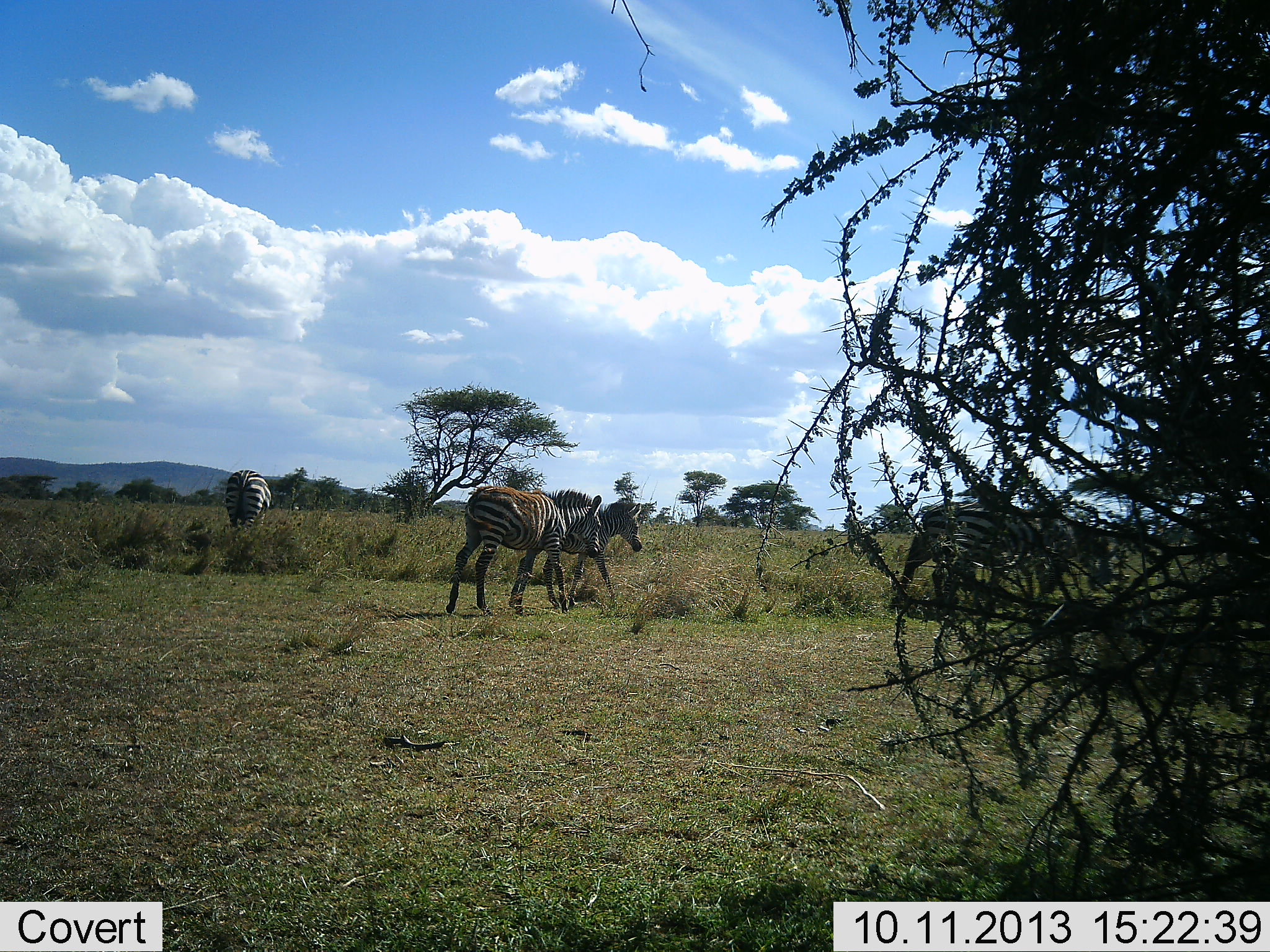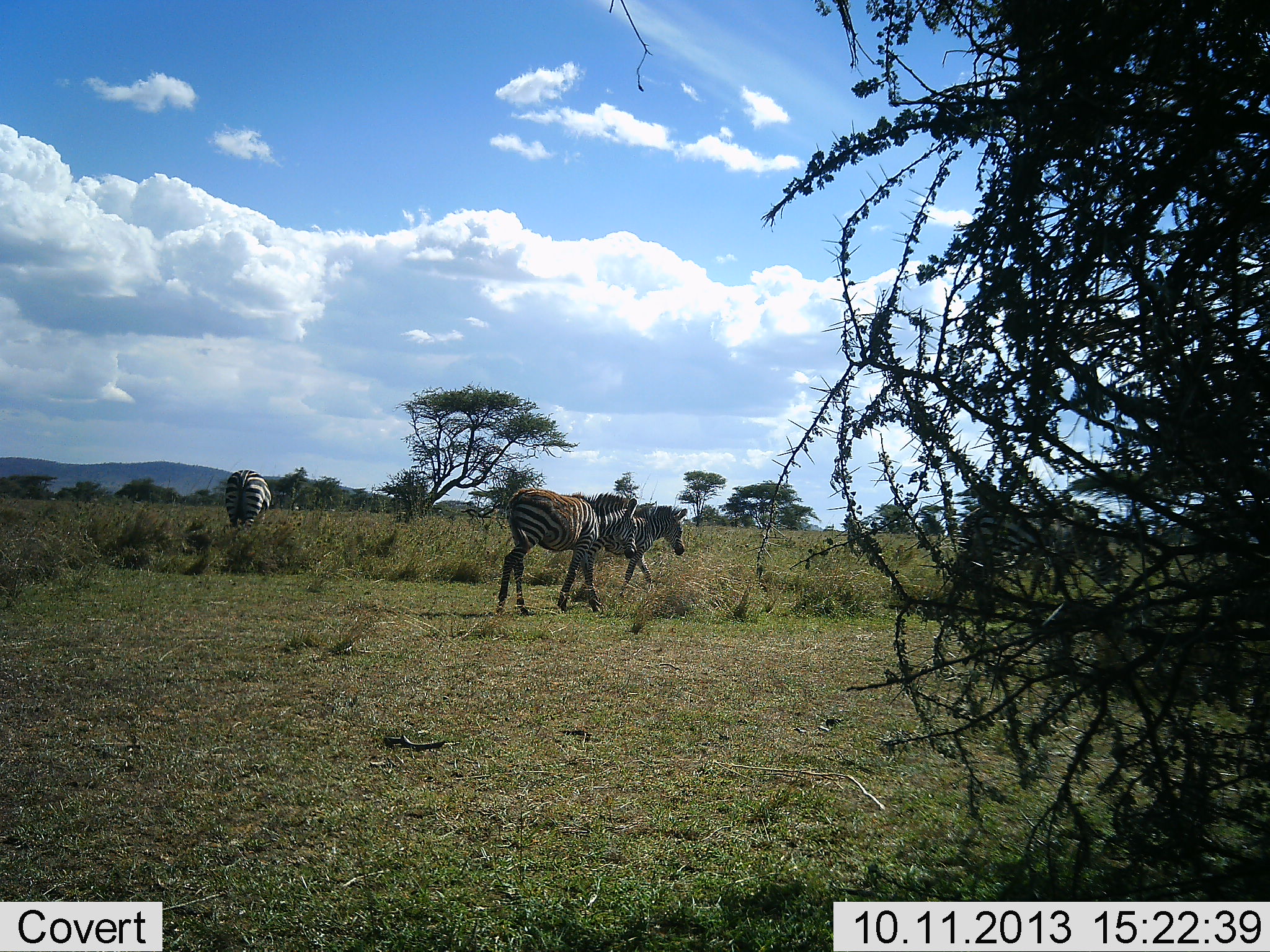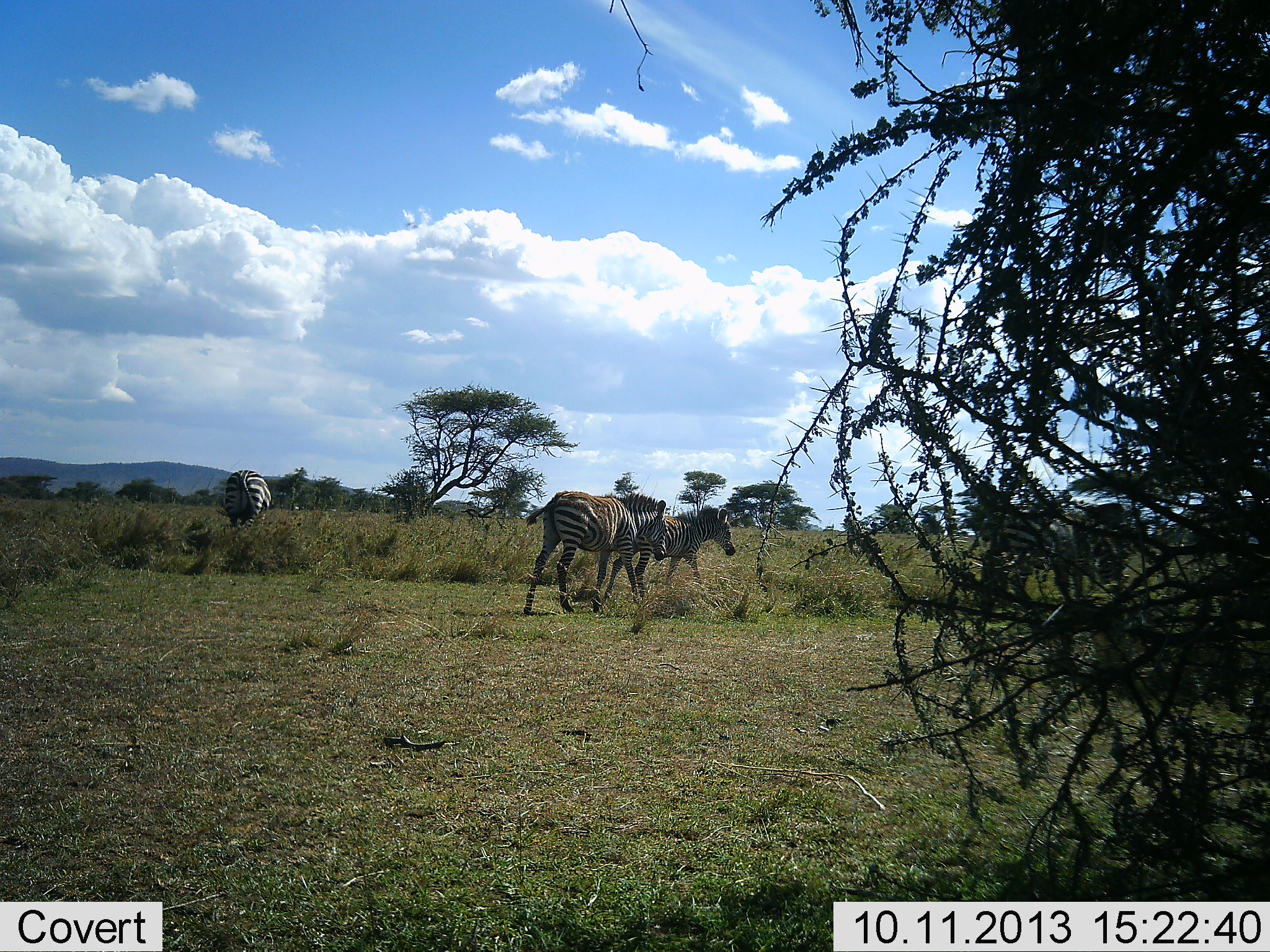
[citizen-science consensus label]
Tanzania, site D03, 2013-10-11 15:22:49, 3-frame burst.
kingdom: Animalia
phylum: Chordata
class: Mammalia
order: Perissodactyla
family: Equidae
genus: Equus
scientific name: Equus quagga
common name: plains zebra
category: zebra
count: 4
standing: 50%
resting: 0%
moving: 90%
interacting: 7%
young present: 3%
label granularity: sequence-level